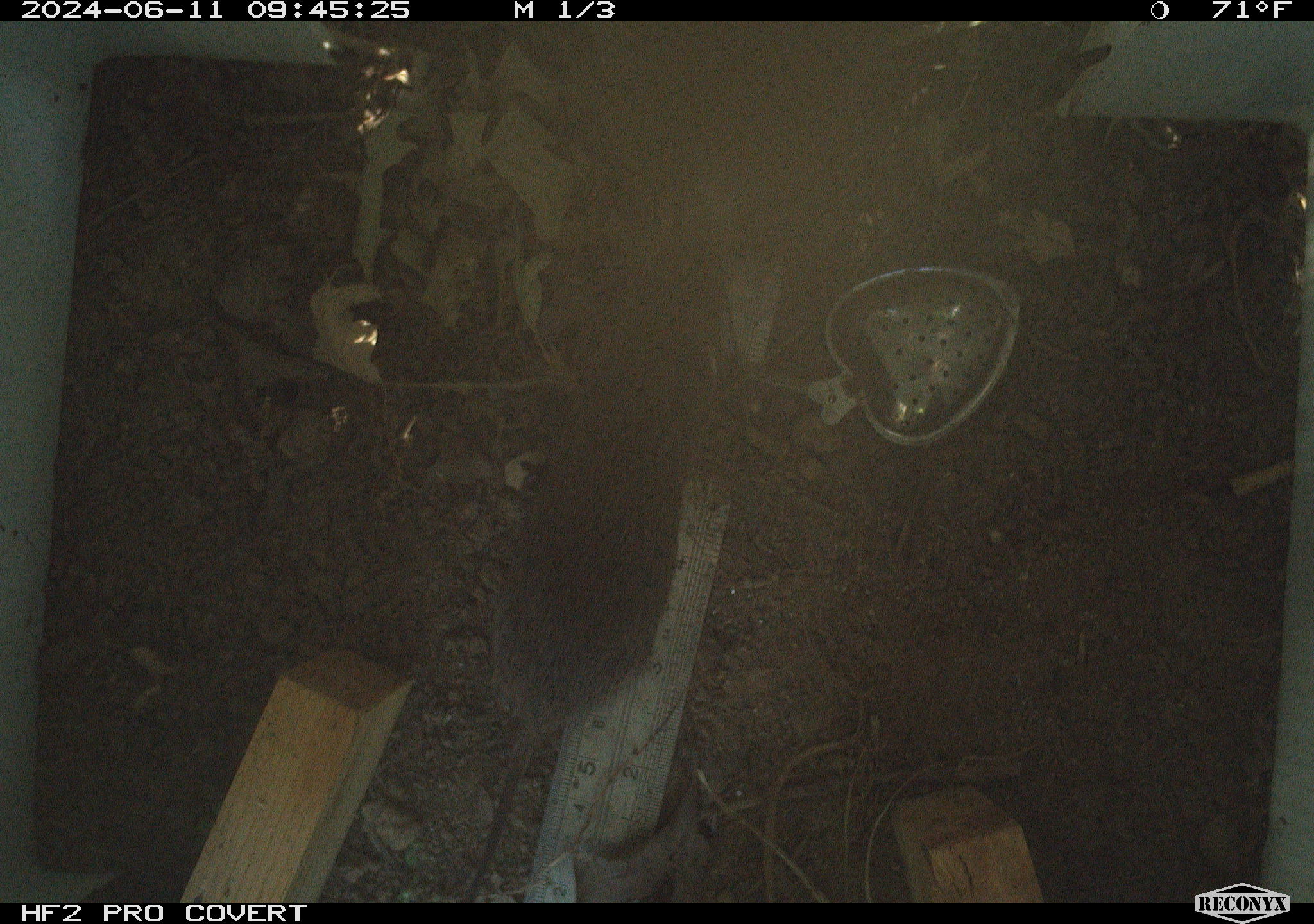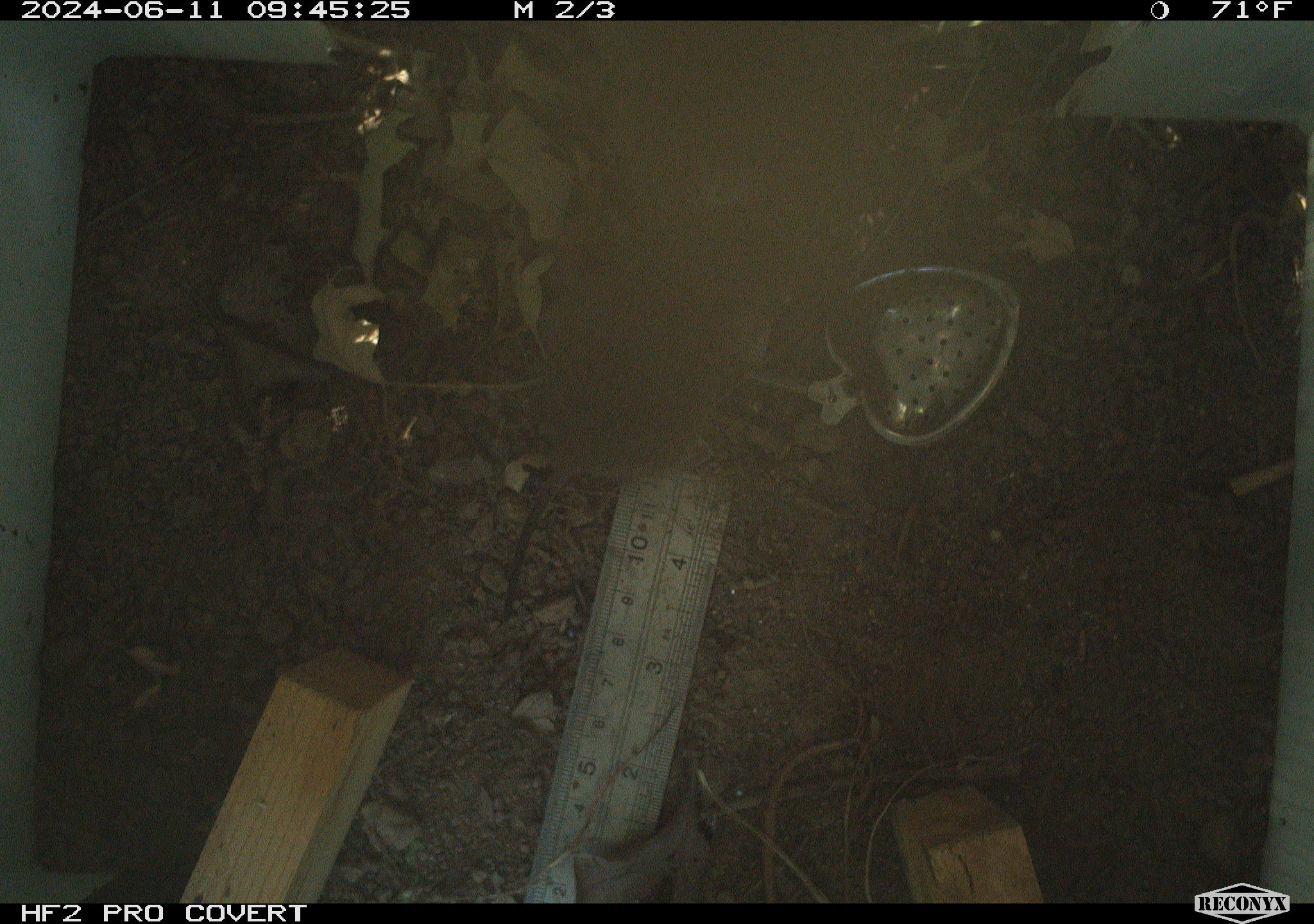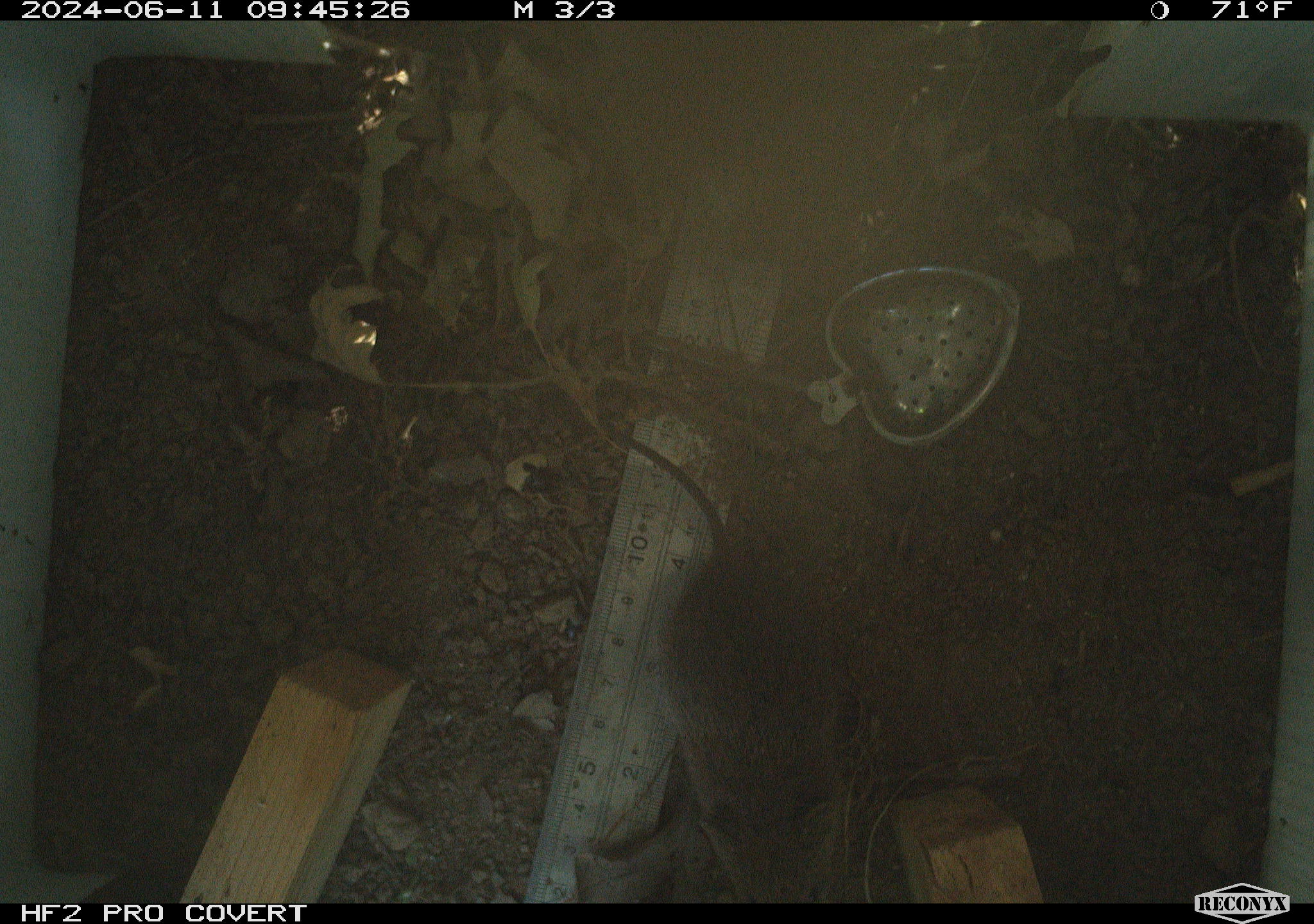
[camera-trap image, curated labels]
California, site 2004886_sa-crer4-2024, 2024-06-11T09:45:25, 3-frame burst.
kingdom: Animalia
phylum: Chordata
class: Mammalia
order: Rodentia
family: Cricetidae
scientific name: Arvicolinae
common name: voles, lemmings, and muskrats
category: arvicolinae subfamily